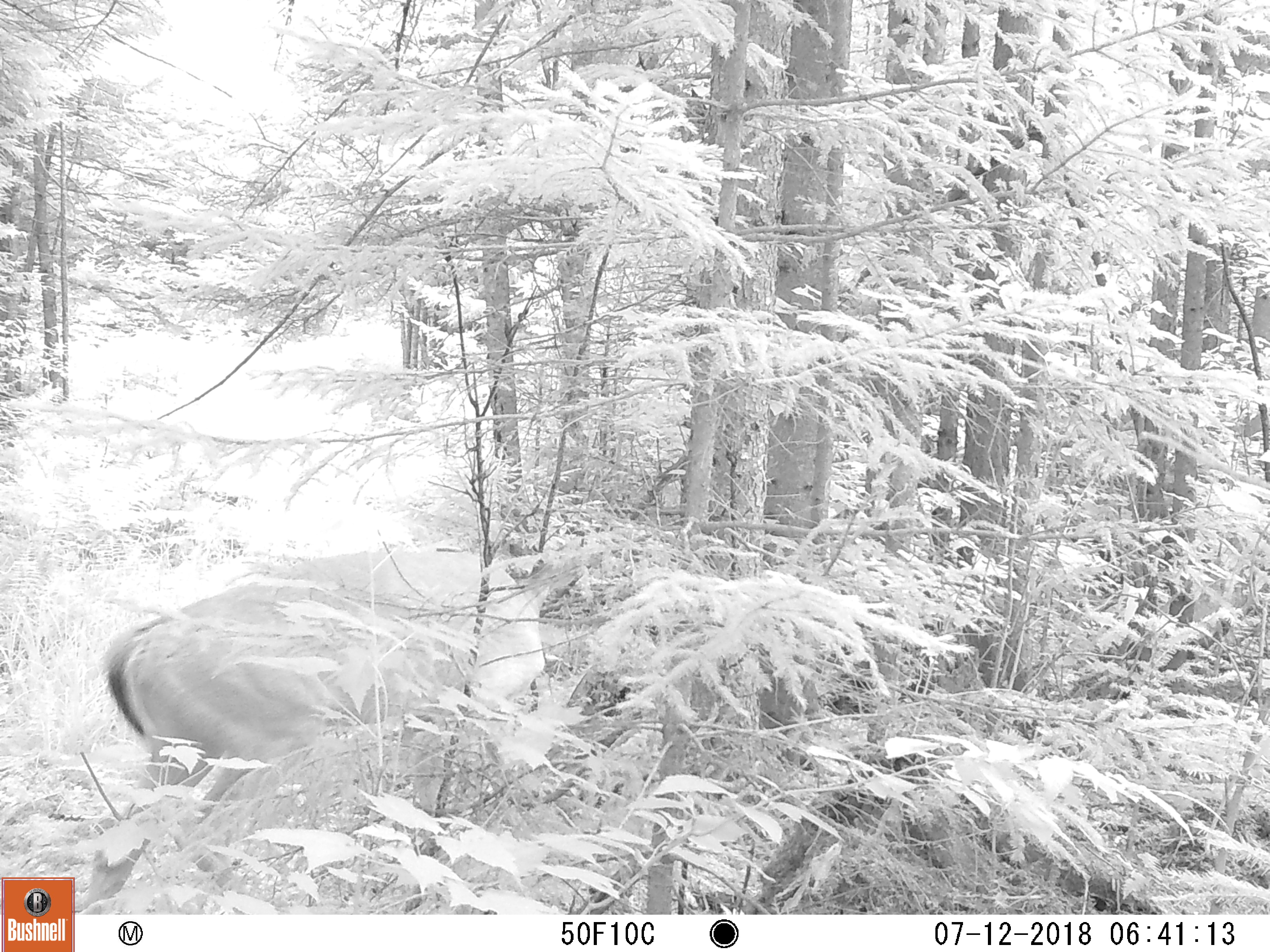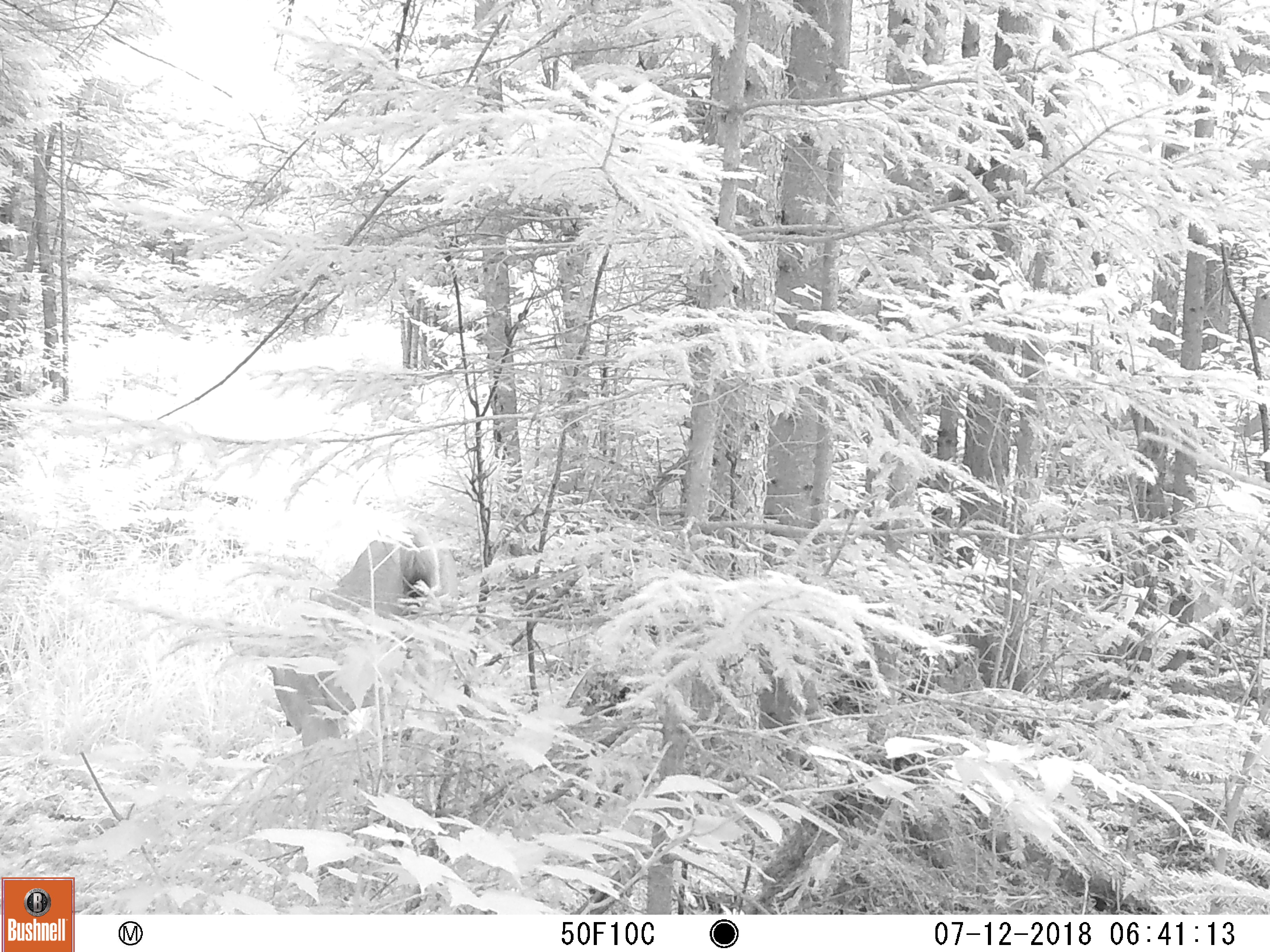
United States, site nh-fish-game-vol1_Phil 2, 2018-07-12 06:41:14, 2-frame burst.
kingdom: Animalia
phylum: Chordata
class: Mammalia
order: Artiodactyla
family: Cervidae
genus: Odocoileus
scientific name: Odocoileus virginianus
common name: white-tailed deer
White-tailed deer (Odocoileus virginianus).